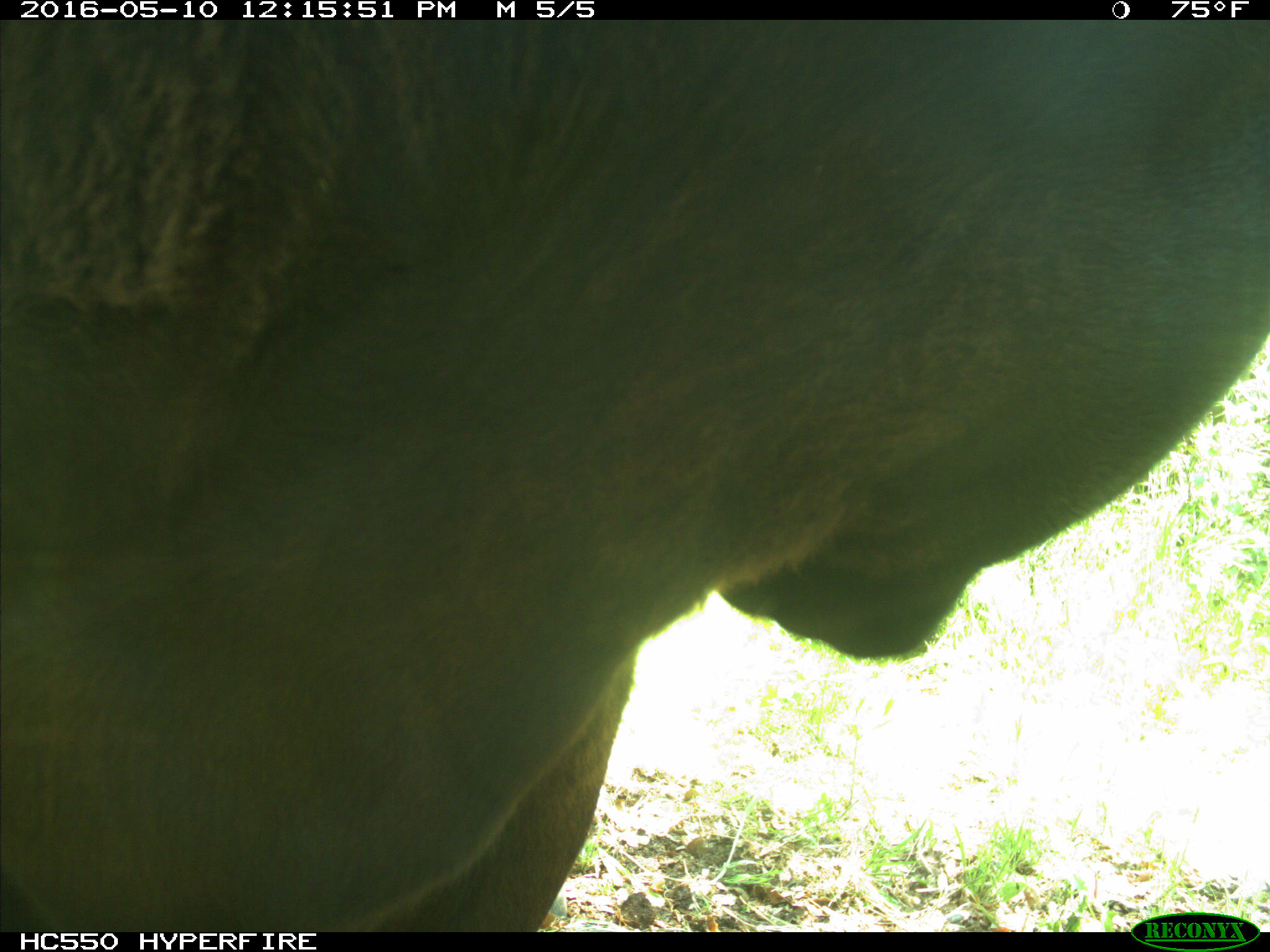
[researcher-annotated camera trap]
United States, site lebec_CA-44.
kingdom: Animalia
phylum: Chordata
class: Mammalia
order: Artiodactyla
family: Bovidae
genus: Bos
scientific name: Bos taurus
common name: domestic cow